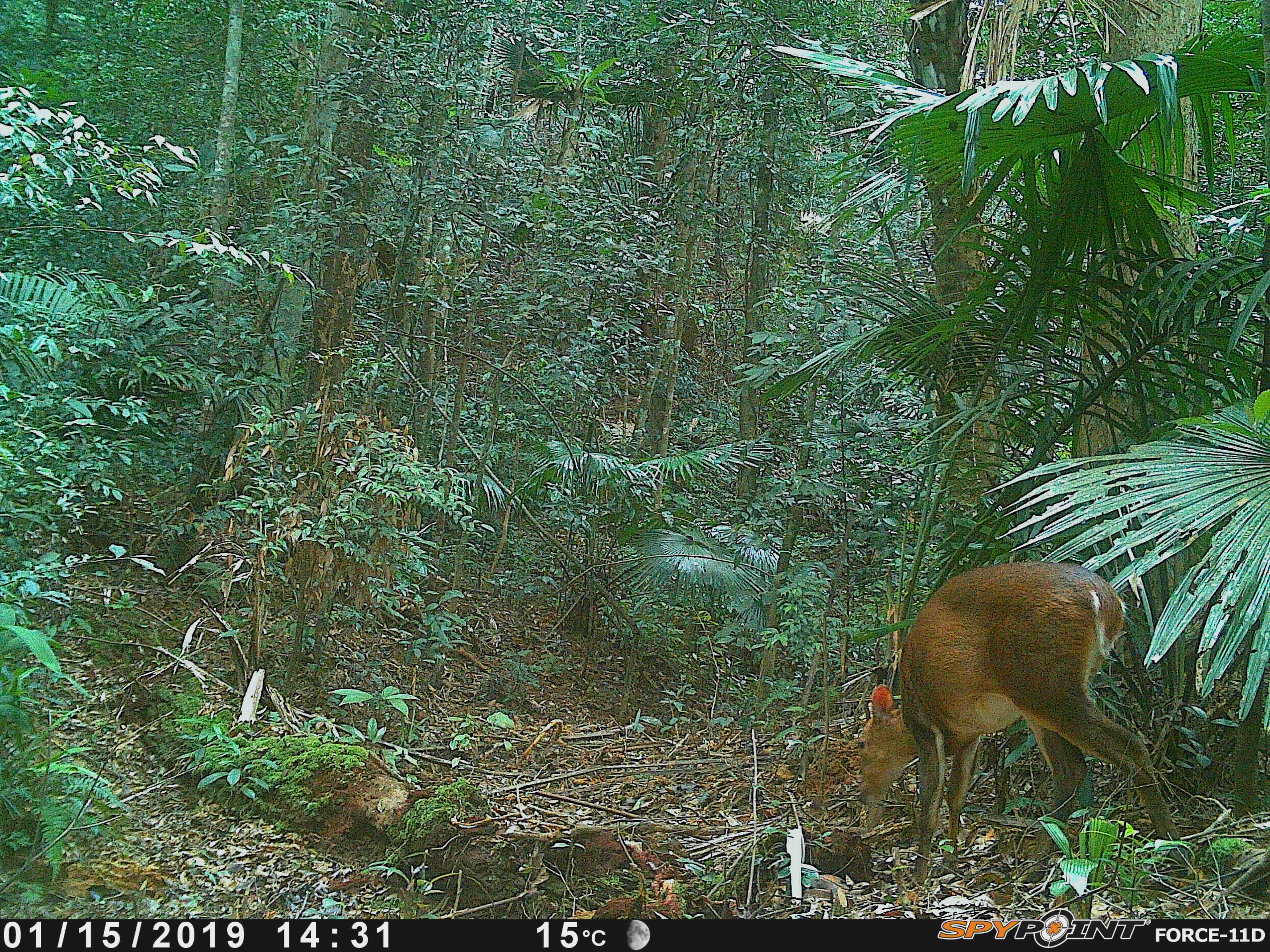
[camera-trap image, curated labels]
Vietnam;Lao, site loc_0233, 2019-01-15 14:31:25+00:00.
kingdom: Animalia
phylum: Chordata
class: Mammalia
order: Artiodactyla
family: Cervidae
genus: Muntiacus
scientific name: Muntiacus vuquangensis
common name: large-antlered muntjac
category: large antlered muntjac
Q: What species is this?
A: Large antlered muntjac (large-antlered muntjac) (Muntiacus vuquangensis).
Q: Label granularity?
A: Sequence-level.